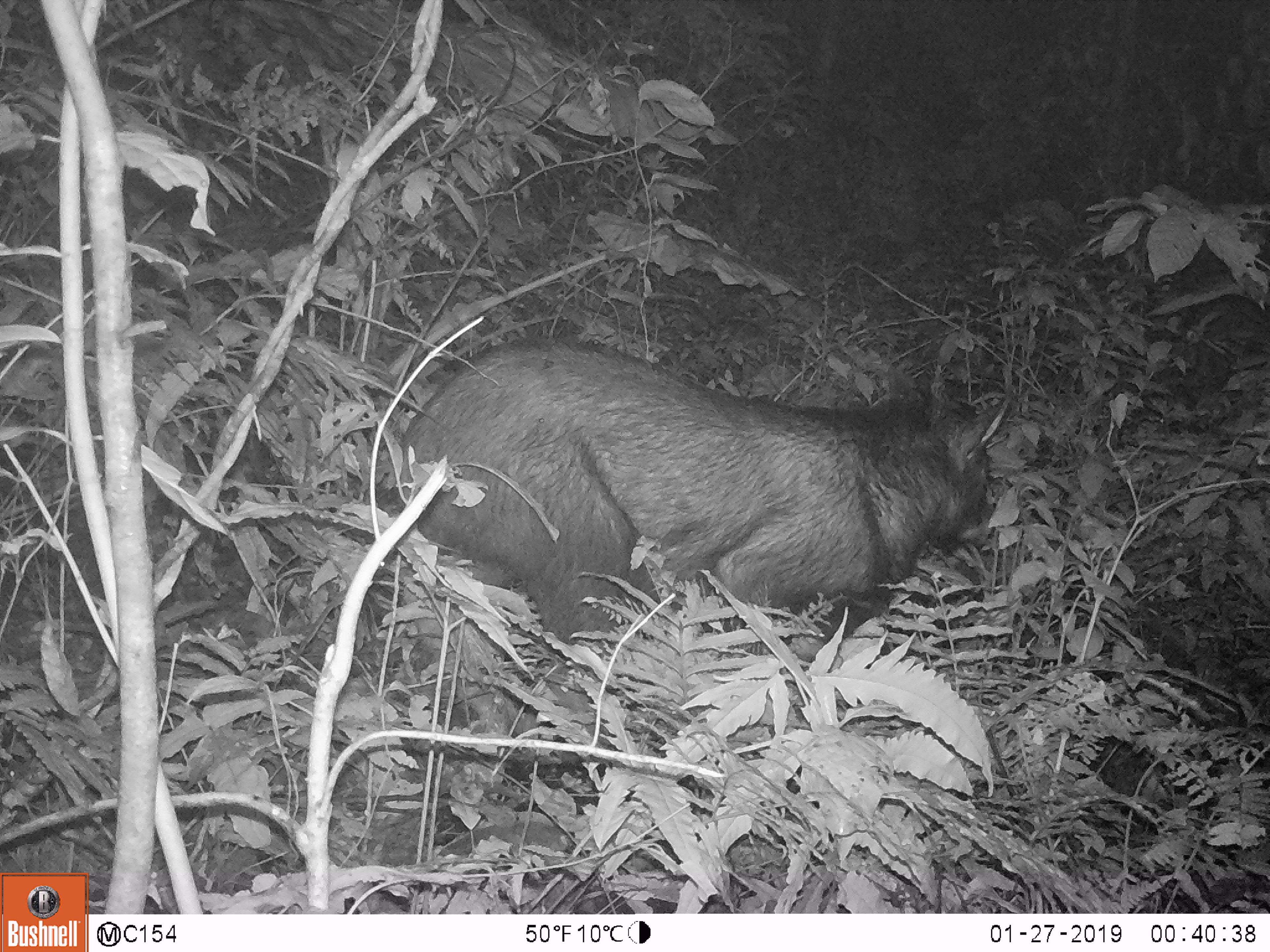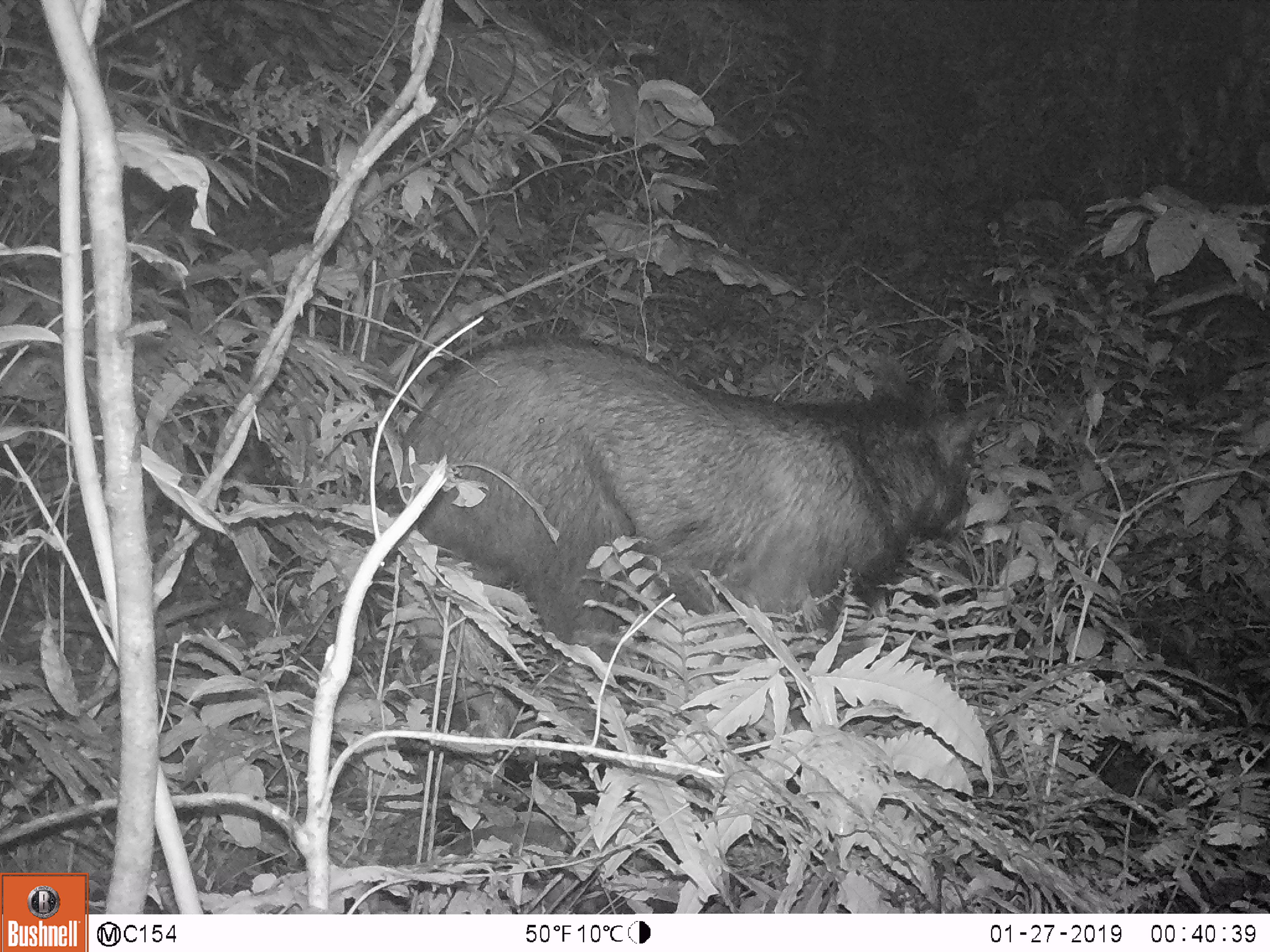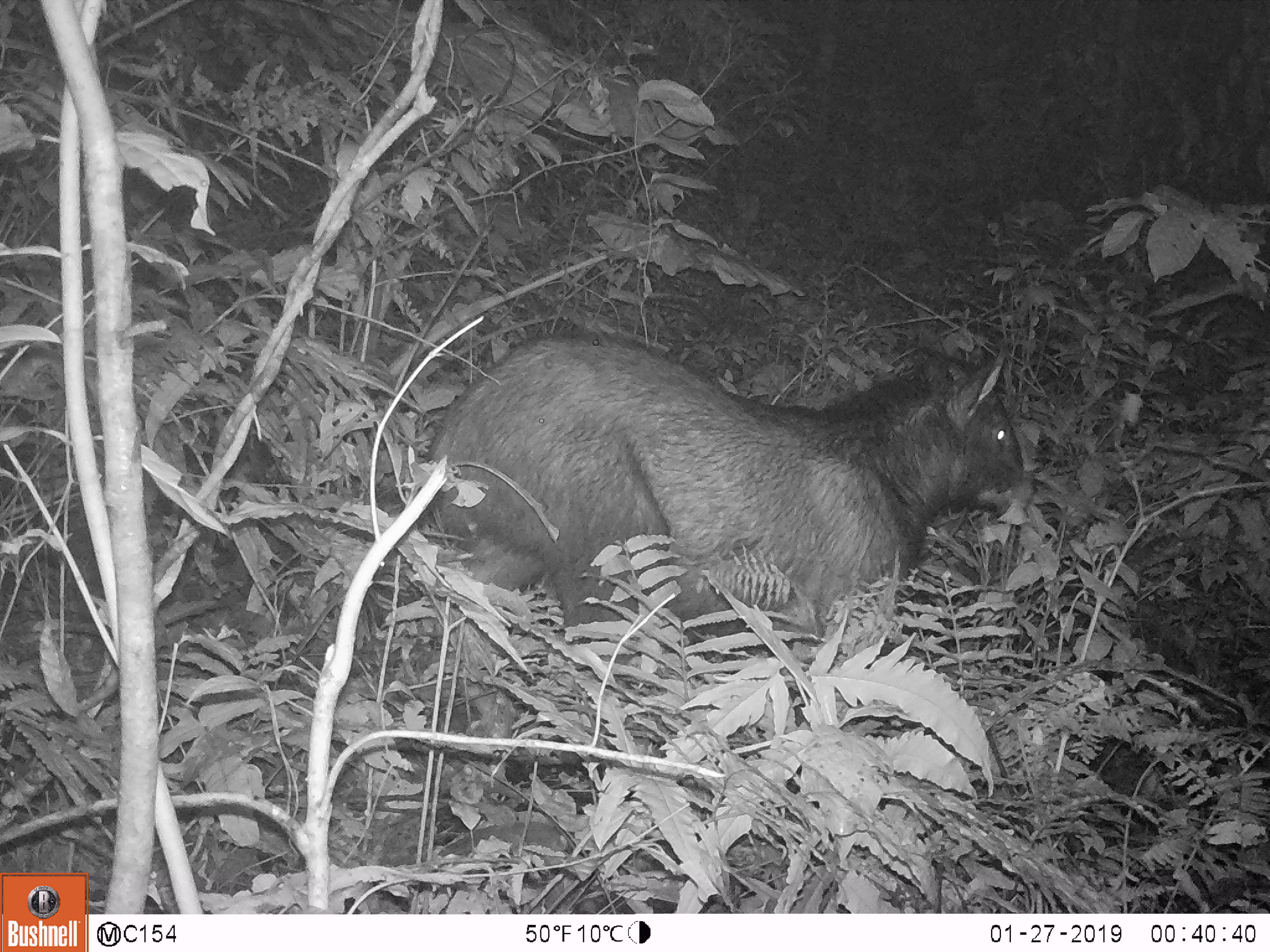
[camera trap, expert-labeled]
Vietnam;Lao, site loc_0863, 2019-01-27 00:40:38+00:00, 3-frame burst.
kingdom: Animalia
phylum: Chordata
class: Mammalia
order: Artiodactyla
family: Bovidae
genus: Capricornis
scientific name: Capricornis sumatraensis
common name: chinese serow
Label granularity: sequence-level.